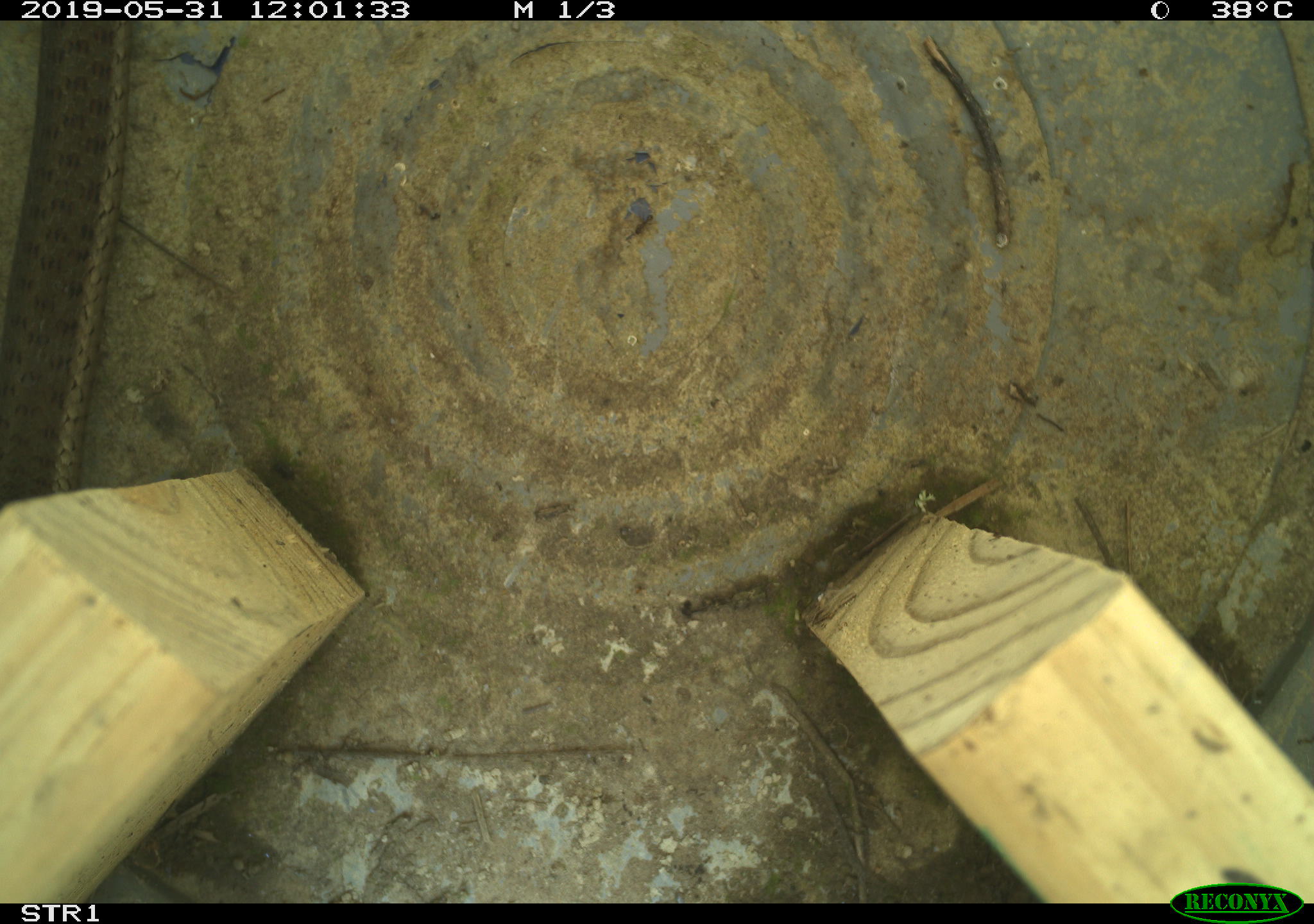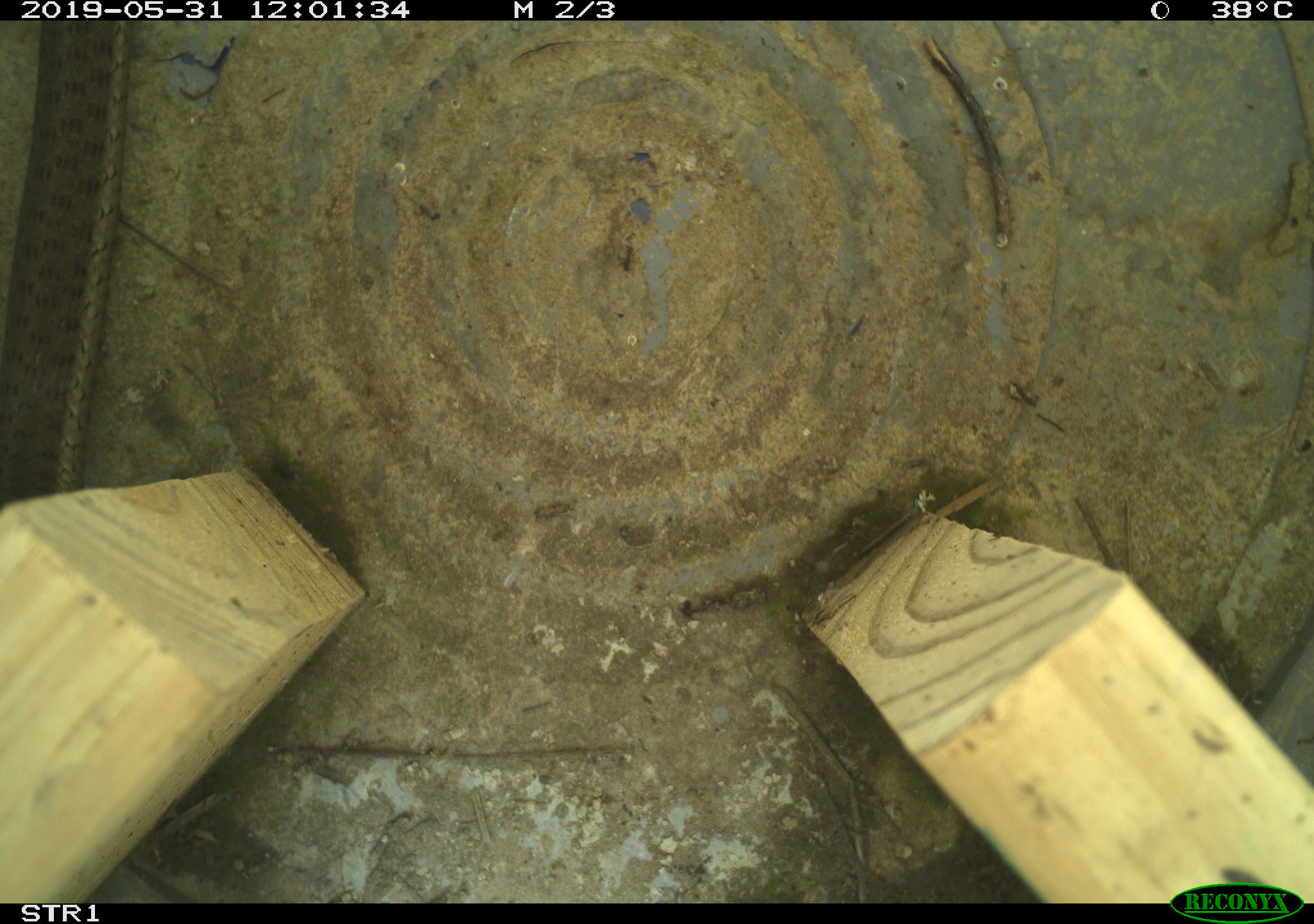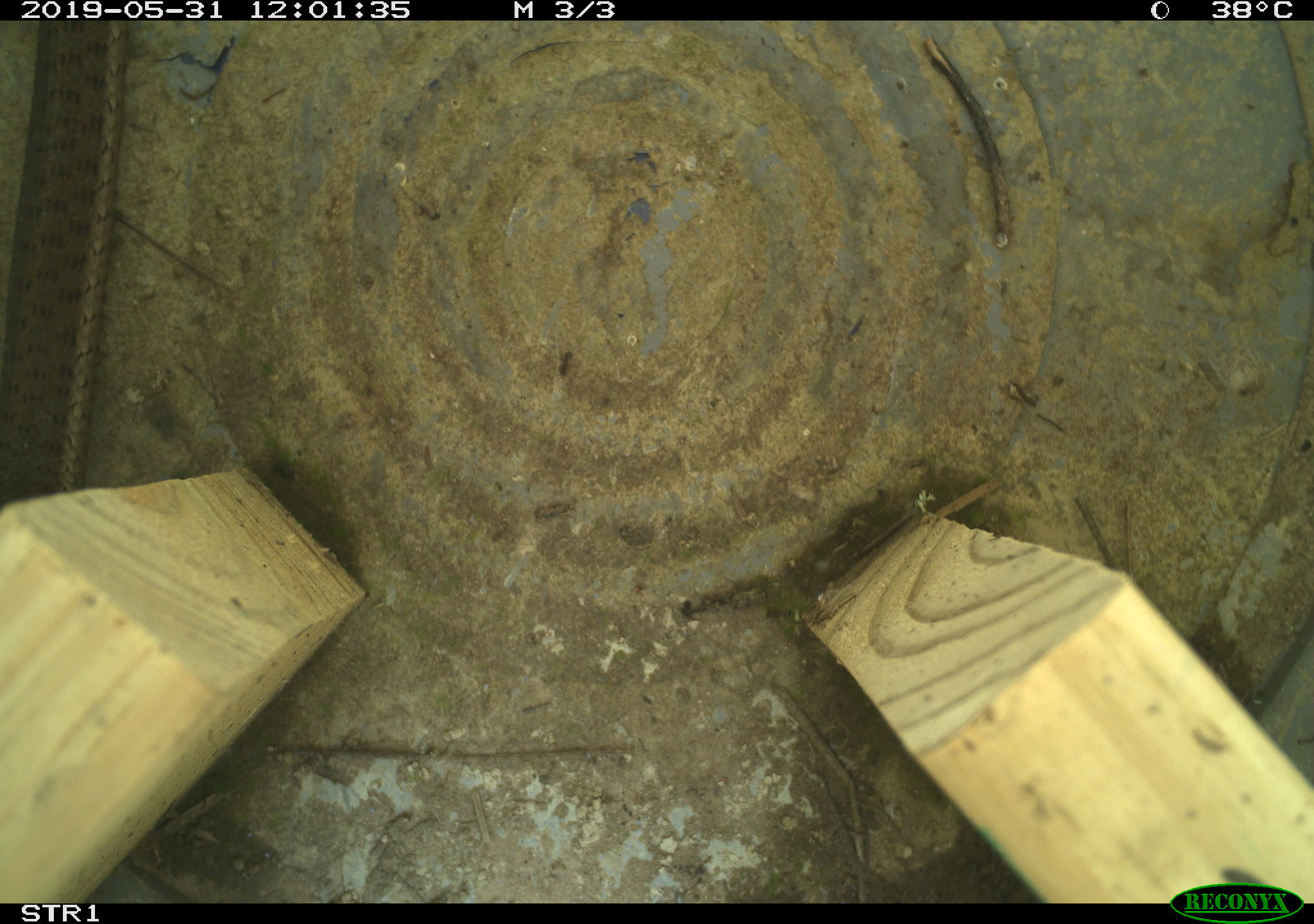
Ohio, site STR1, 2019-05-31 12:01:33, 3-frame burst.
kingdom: Animalia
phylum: Chordata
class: Reptilia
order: Squamata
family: Colubridae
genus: Thamnophis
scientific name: Thamnophis sirtalis sirtalis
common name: eastern gartersnake